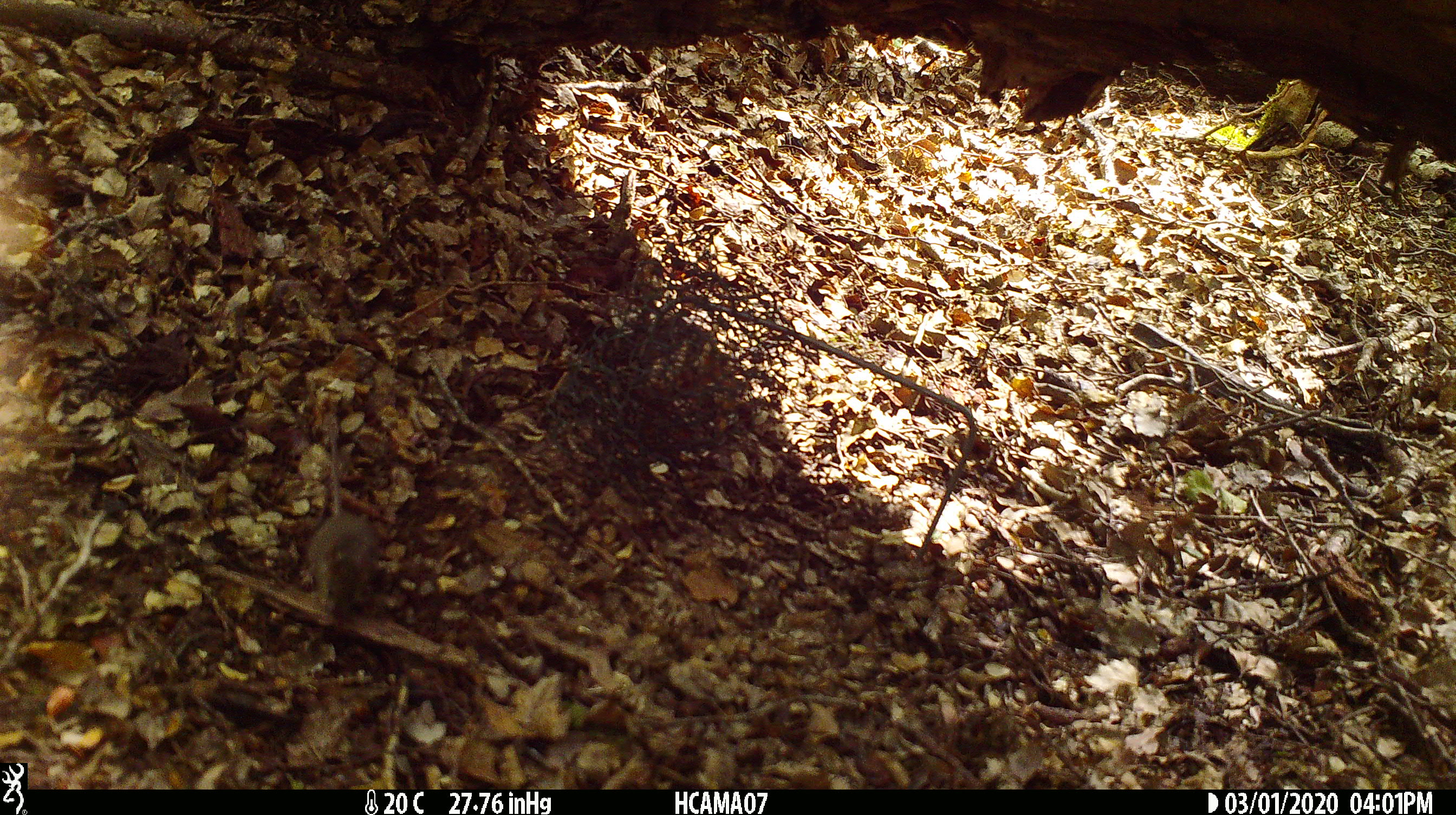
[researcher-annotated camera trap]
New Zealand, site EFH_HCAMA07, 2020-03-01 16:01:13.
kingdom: Animalia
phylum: Chordata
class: Mammalia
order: Rodentia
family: Muridae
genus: Mus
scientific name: Mus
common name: mouse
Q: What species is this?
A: Mouse (Mus).